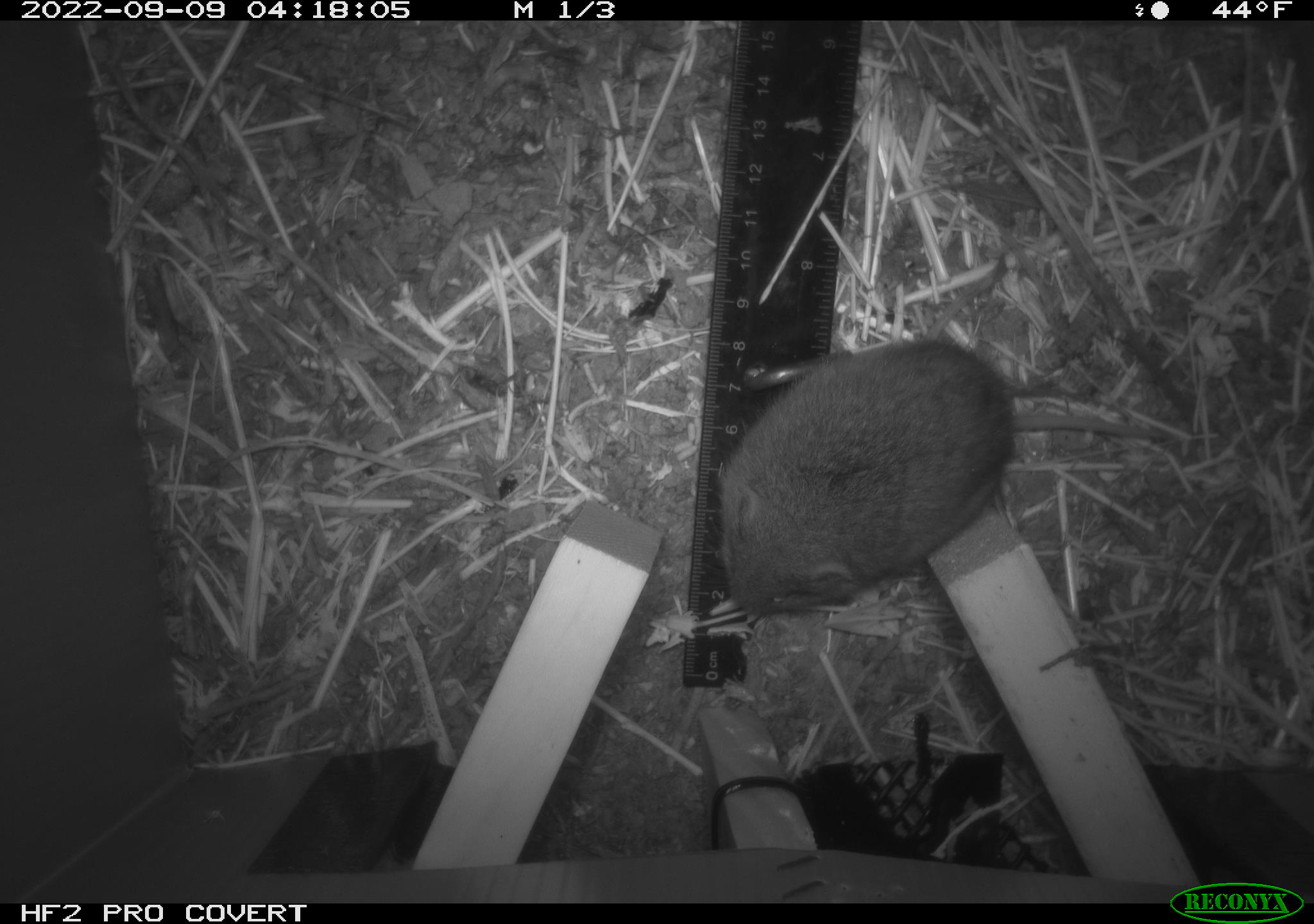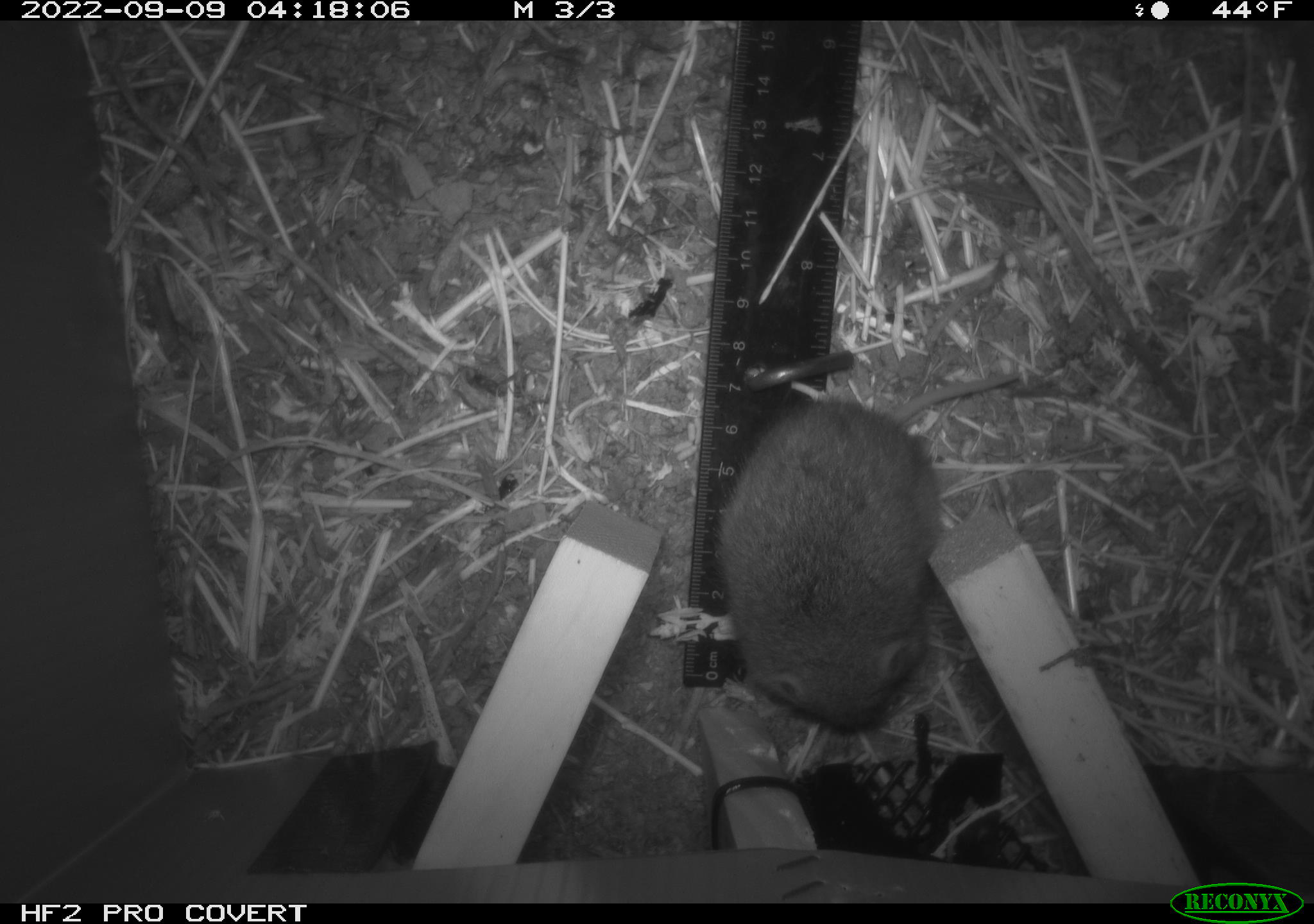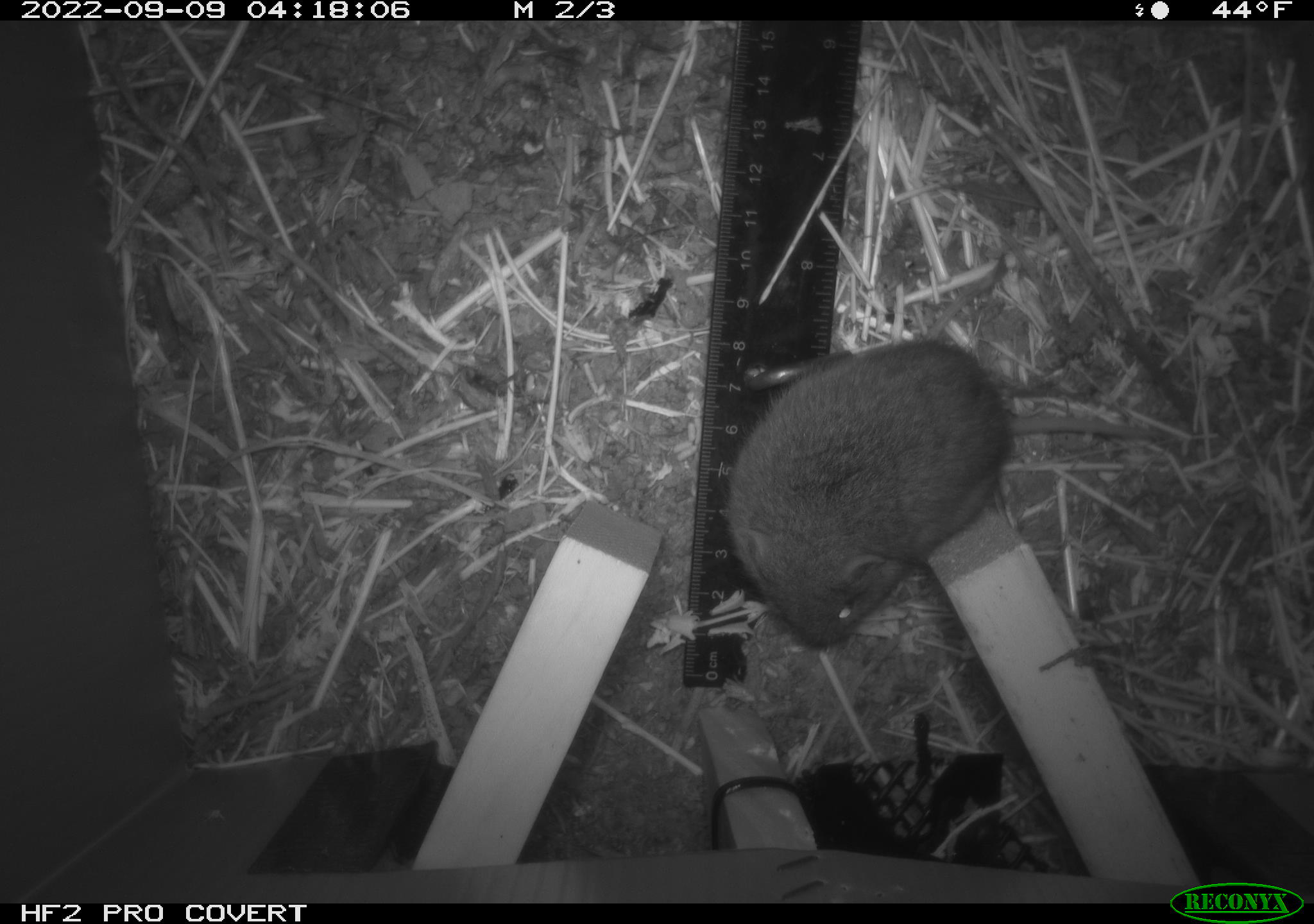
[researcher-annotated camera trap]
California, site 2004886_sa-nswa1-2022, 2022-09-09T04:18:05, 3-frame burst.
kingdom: Animalia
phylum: Chordata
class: Mammalia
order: Rodentia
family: Cricetidae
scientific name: Cricetidae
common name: hamsters, voles, lemmings, and allies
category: cricetidae family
Cricetidae family (hamsters, voles, lemmings, and allies) (Cricetidae).